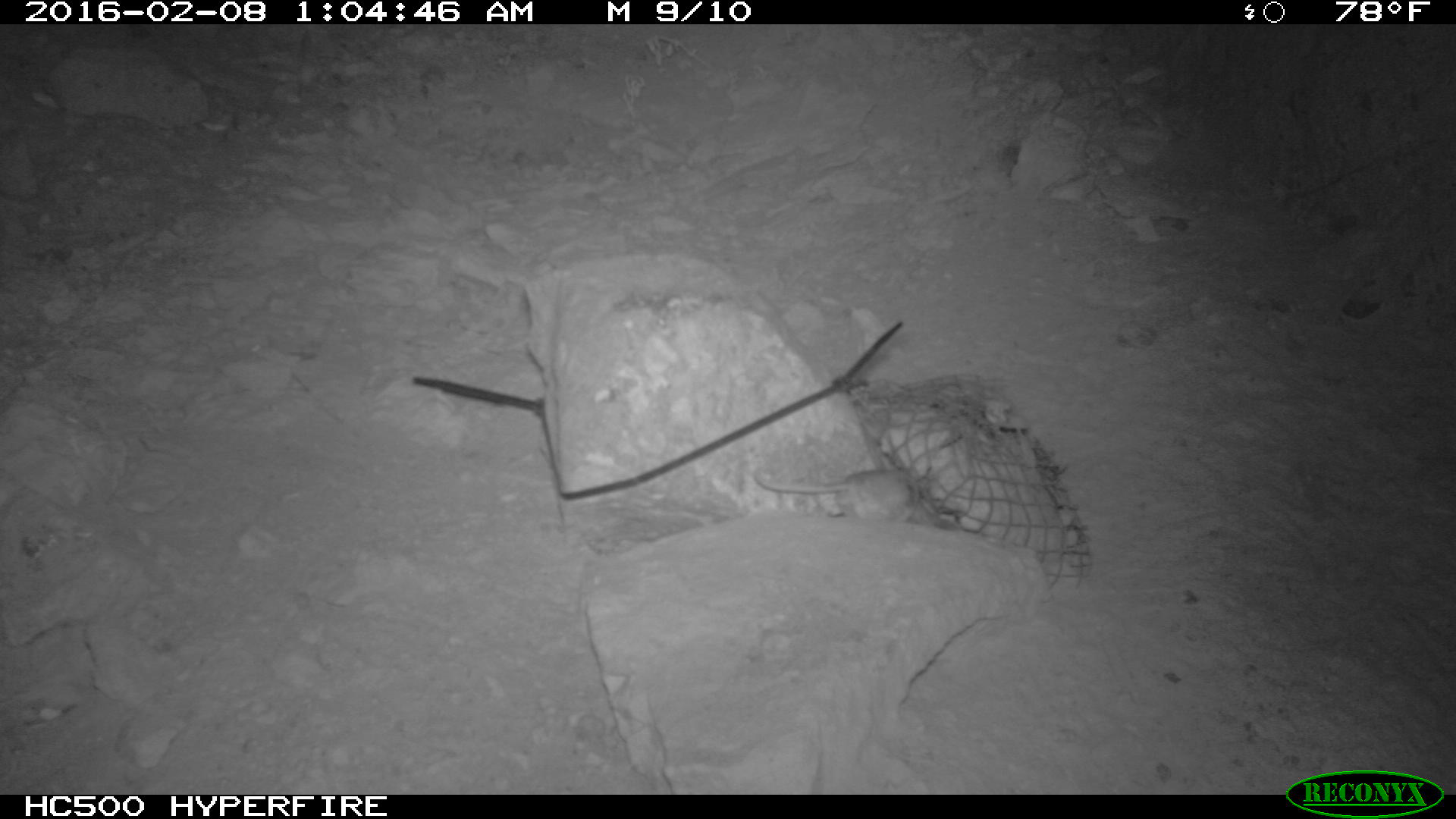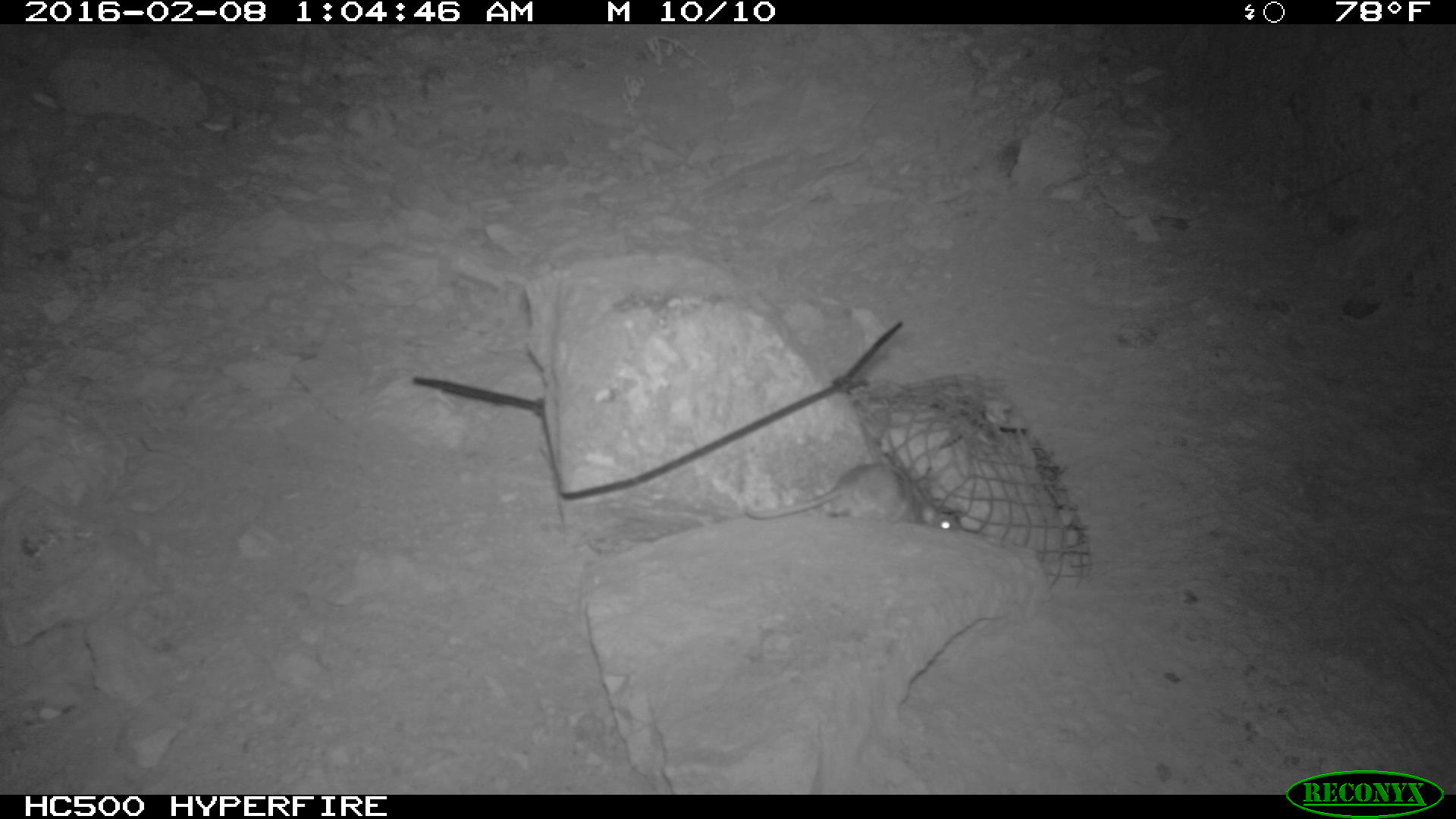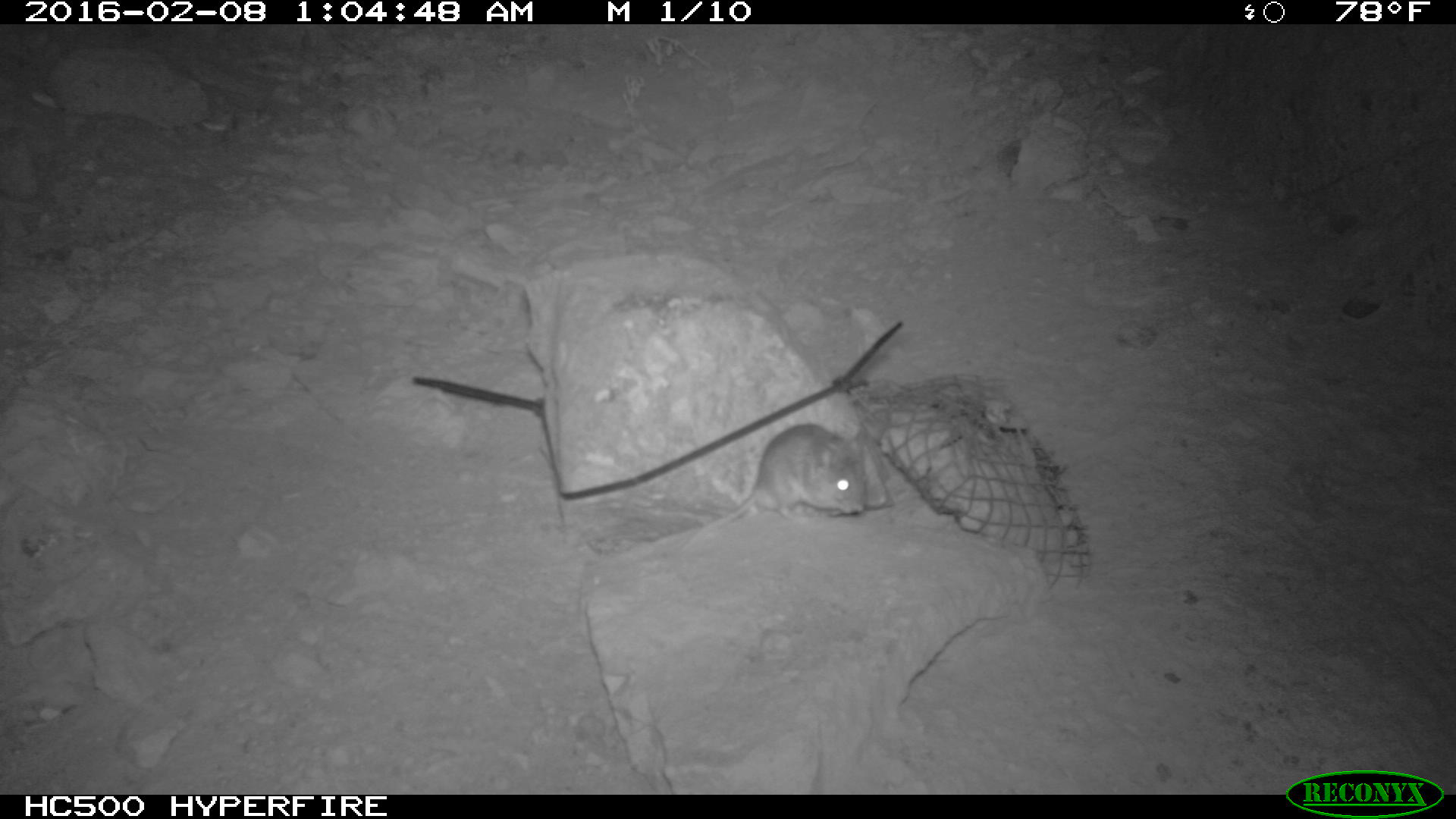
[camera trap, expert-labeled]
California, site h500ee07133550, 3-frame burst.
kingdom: Animalia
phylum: Chordata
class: Mammalia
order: Rodentia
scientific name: Rodentia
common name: rodent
Rodent (Rodentia).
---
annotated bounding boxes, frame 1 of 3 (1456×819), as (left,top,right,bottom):
rodent: (745,453,921,524)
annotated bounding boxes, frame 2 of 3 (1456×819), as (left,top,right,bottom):
rodent: (742,453,962,529)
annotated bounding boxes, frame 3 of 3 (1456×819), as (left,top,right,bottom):
rodent: (589,422,867,558)